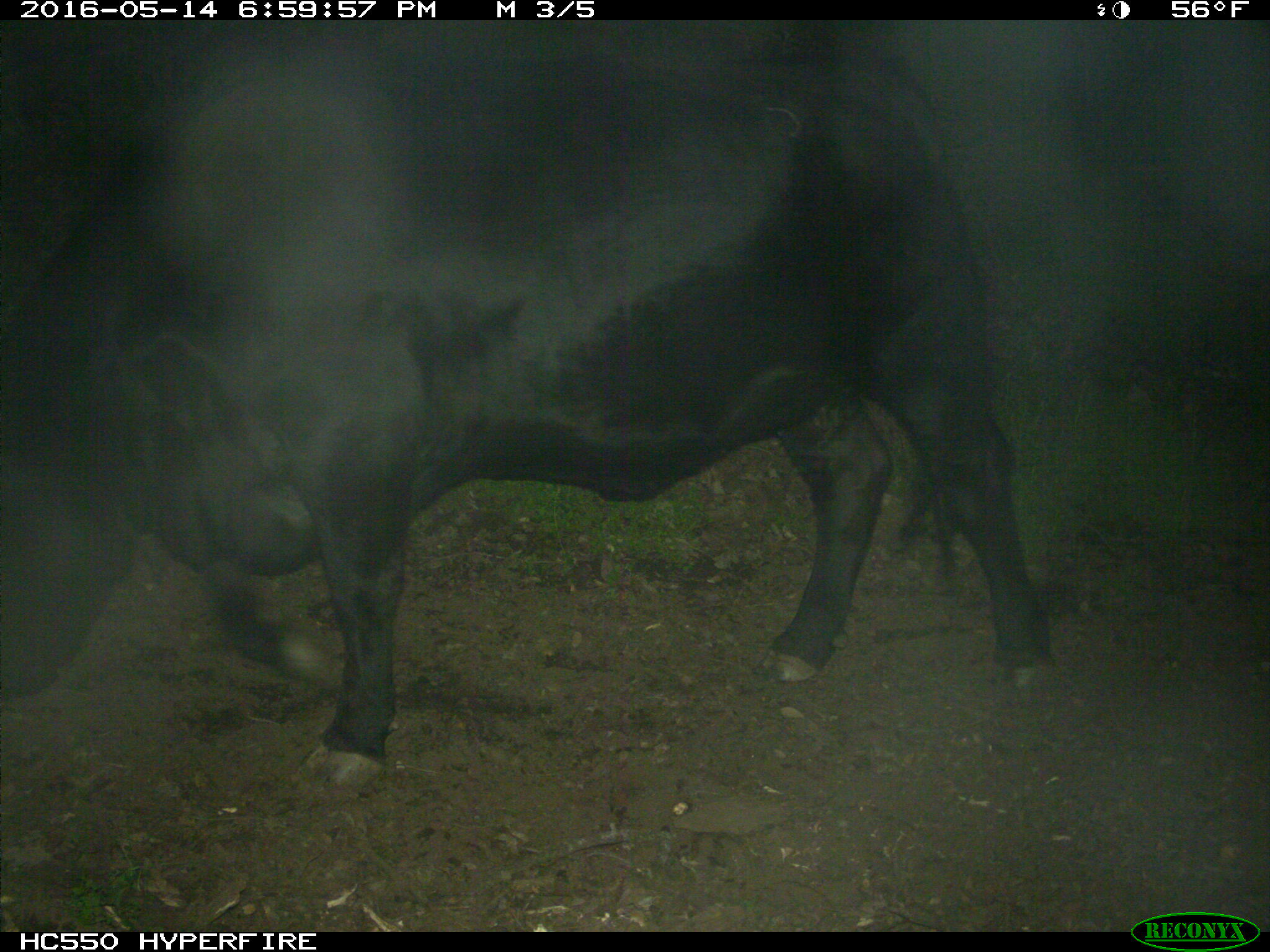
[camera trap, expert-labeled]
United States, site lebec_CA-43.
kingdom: Animalia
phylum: Chordata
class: Mammalia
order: Artiodactyla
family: Bovidae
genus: Bos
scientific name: Bos taurus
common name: domestic cow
Bos taurus (domestic cow).